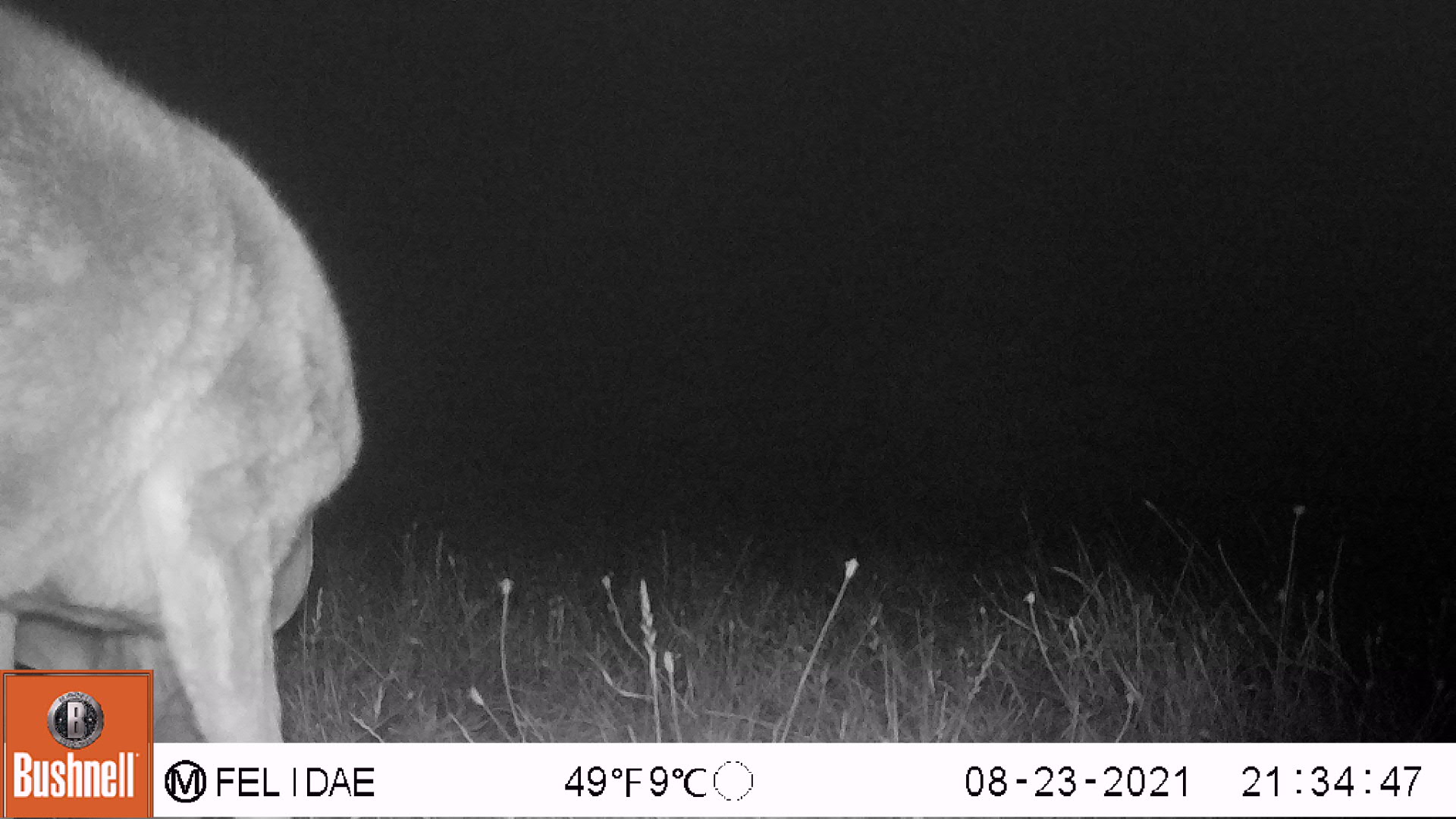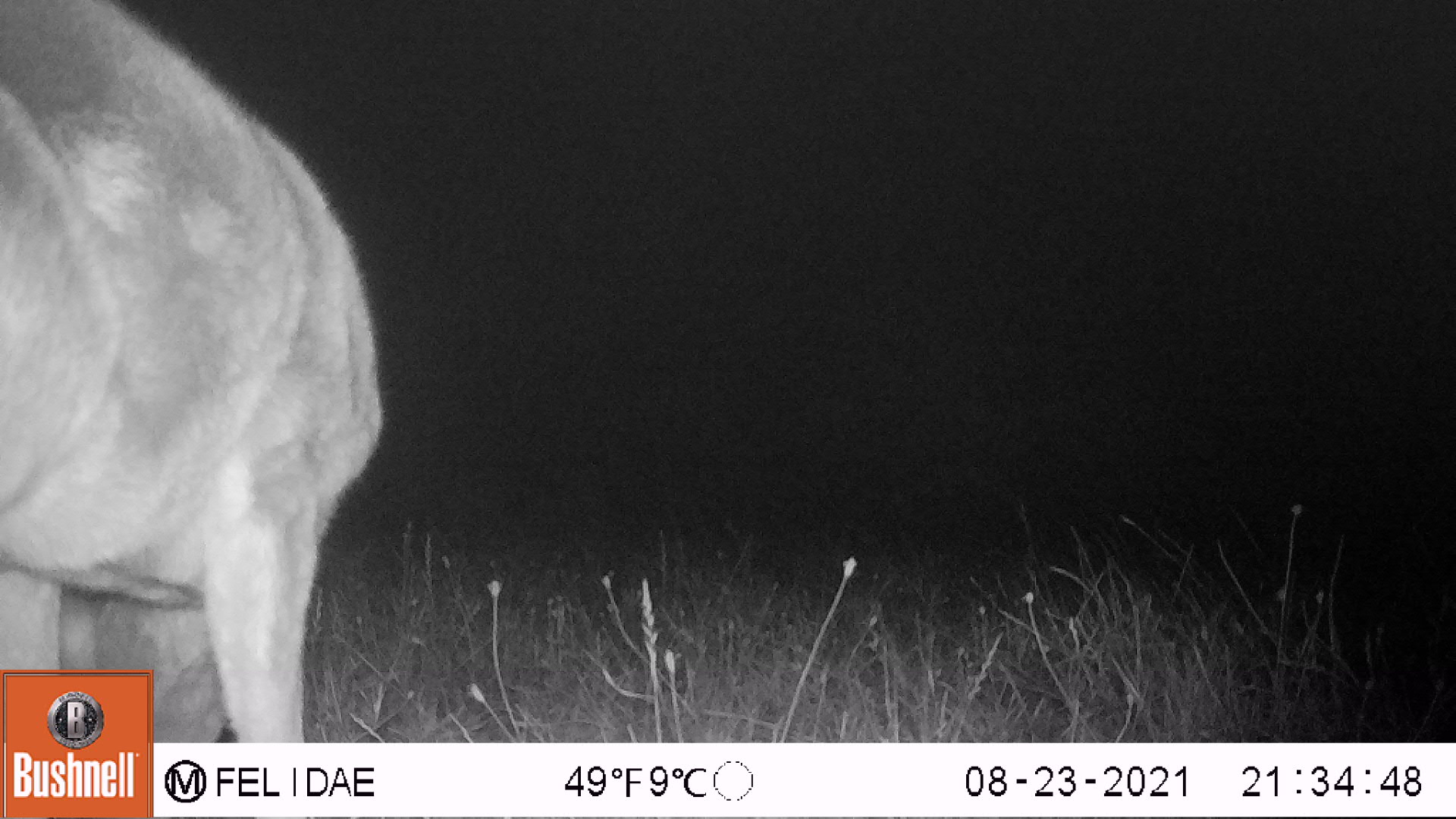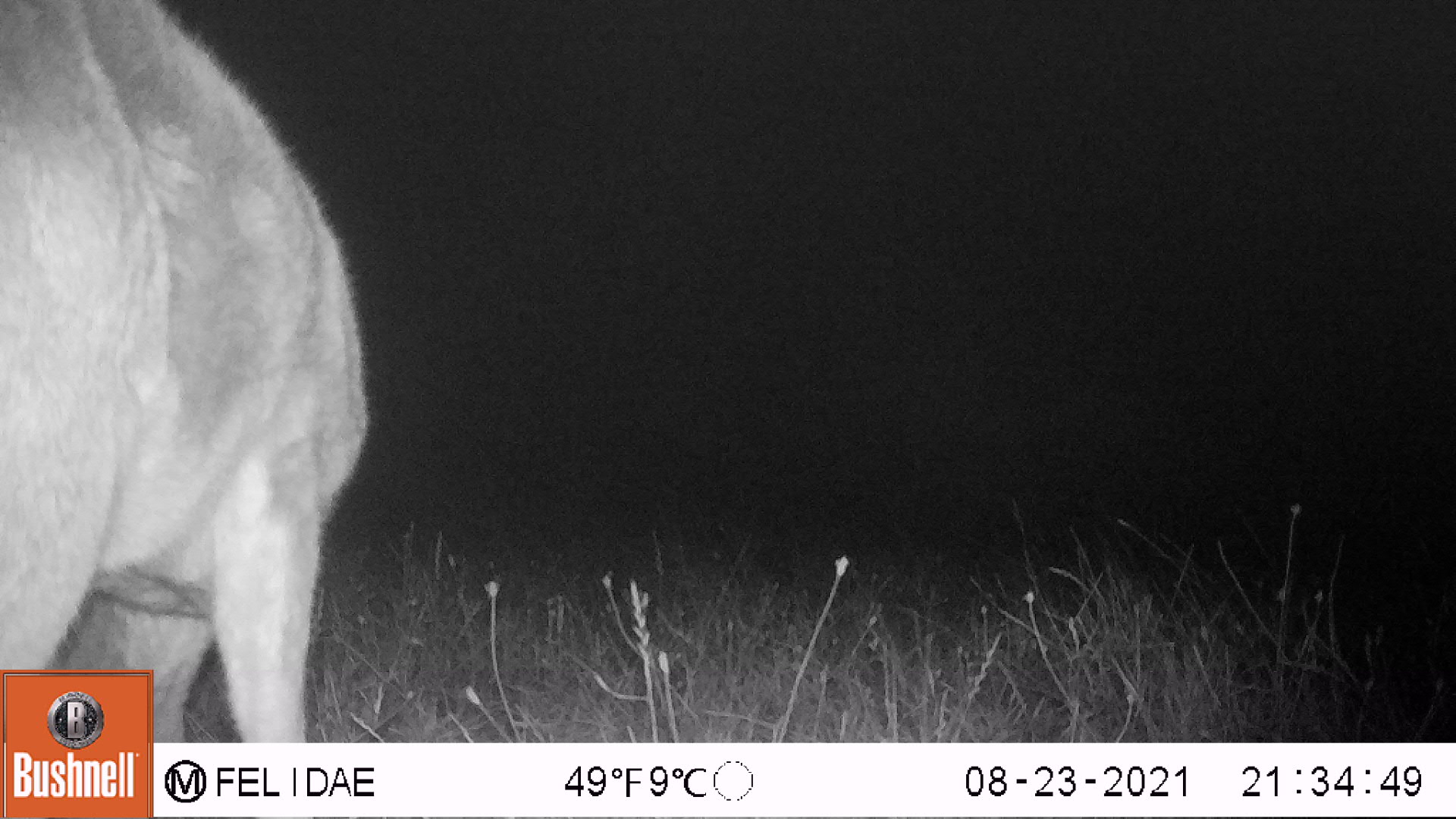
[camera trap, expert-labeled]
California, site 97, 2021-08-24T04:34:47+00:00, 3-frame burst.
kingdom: Animalia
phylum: Chordata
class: Mammalia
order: Artiodactyla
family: Cervidae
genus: Odocoileus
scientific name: Odocoileus hemionus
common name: mule deer